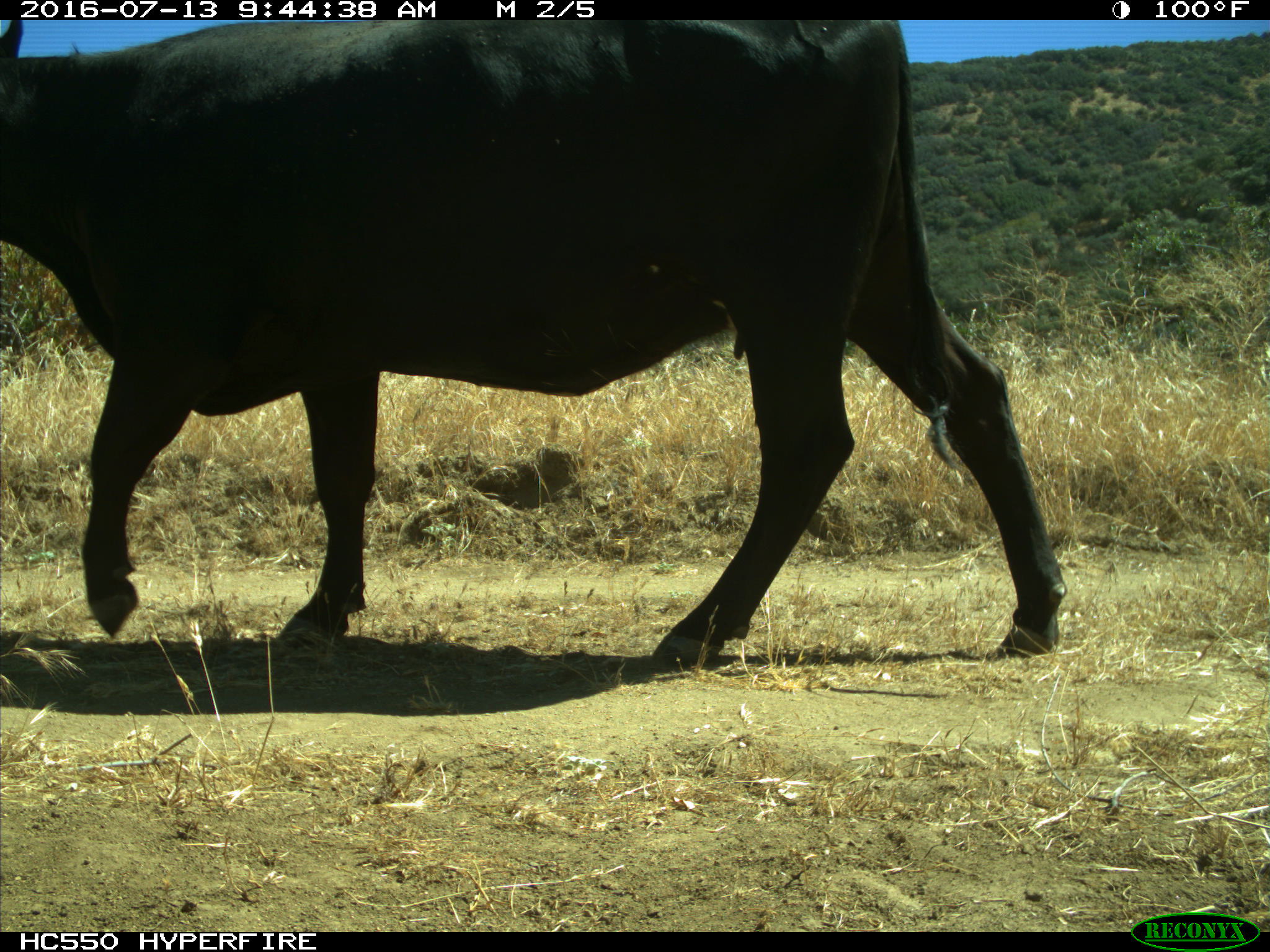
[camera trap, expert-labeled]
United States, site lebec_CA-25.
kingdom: Animalia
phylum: Chordata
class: Mammalia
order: Artiodactyla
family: Bovidae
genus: Bos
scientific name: Bos taurus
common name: domestic cow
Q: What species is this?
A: Bos taurus (domestic cow).